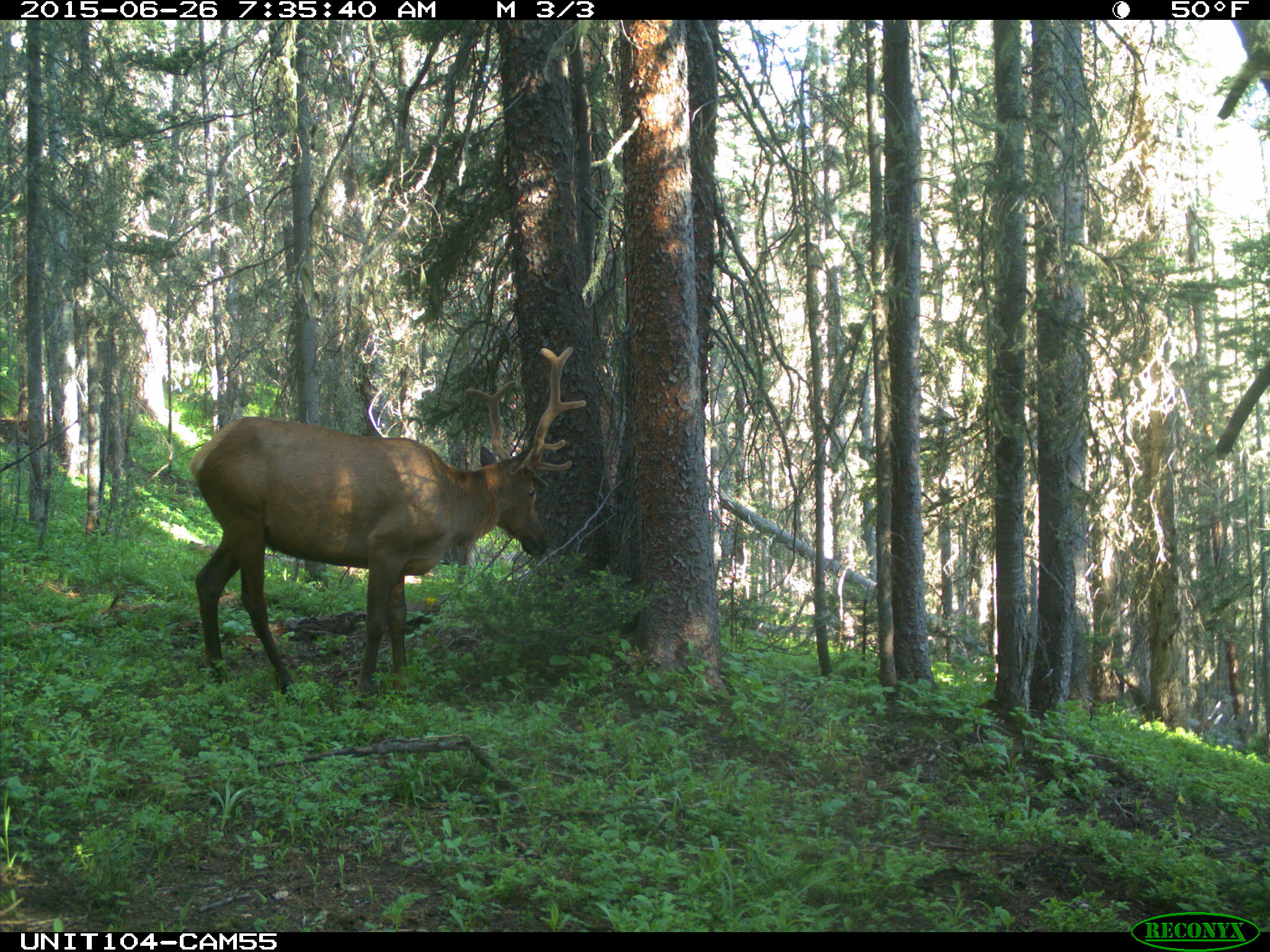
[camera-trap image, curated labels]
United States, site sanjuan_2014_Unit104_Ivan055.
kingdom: Animalia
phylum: Chordata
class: Mammalia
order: Artiodactyla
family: Cervidae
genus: Cervus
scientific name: Cervus elaphus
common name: red deer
Cervus elaphus (red deer).